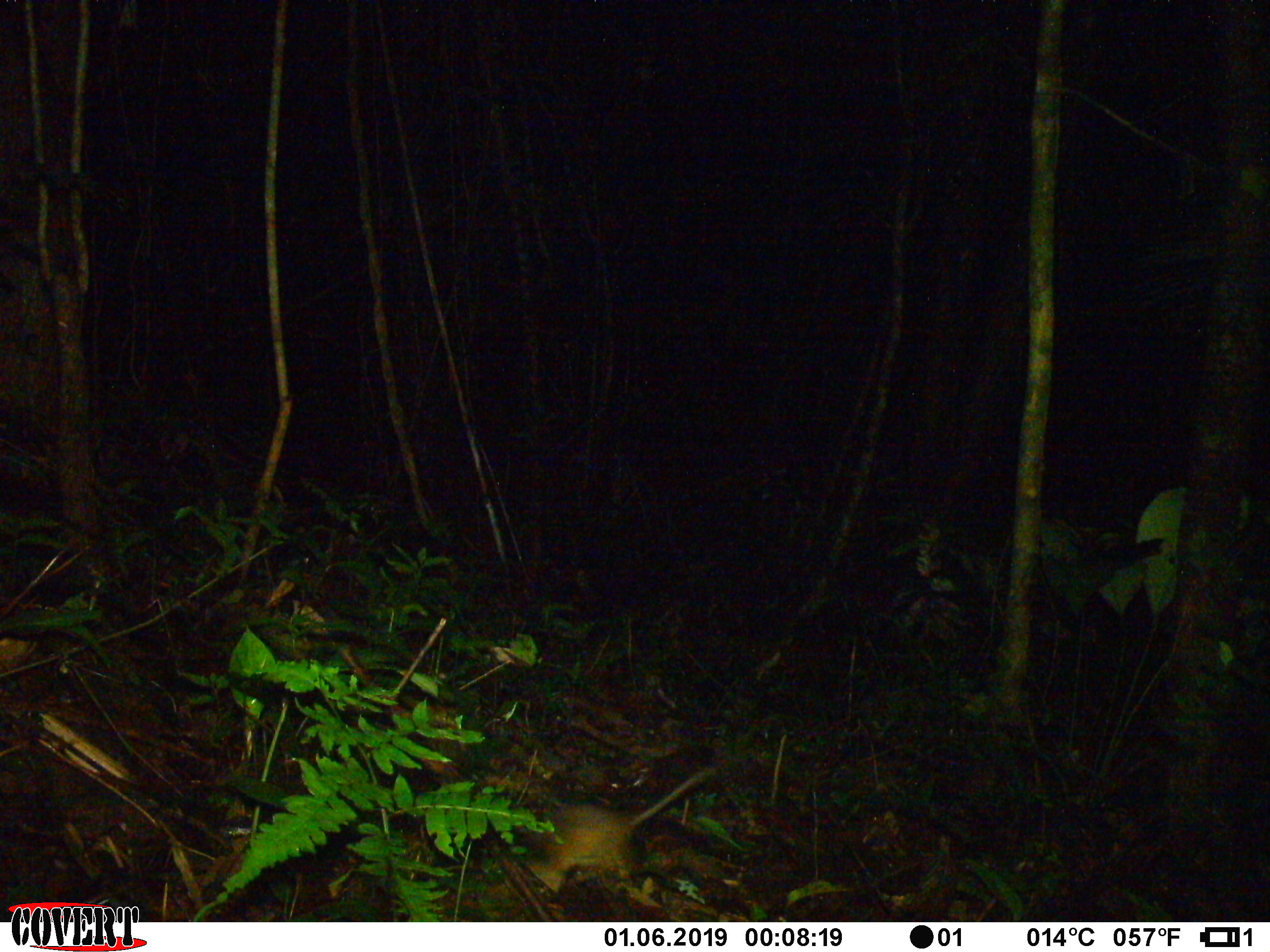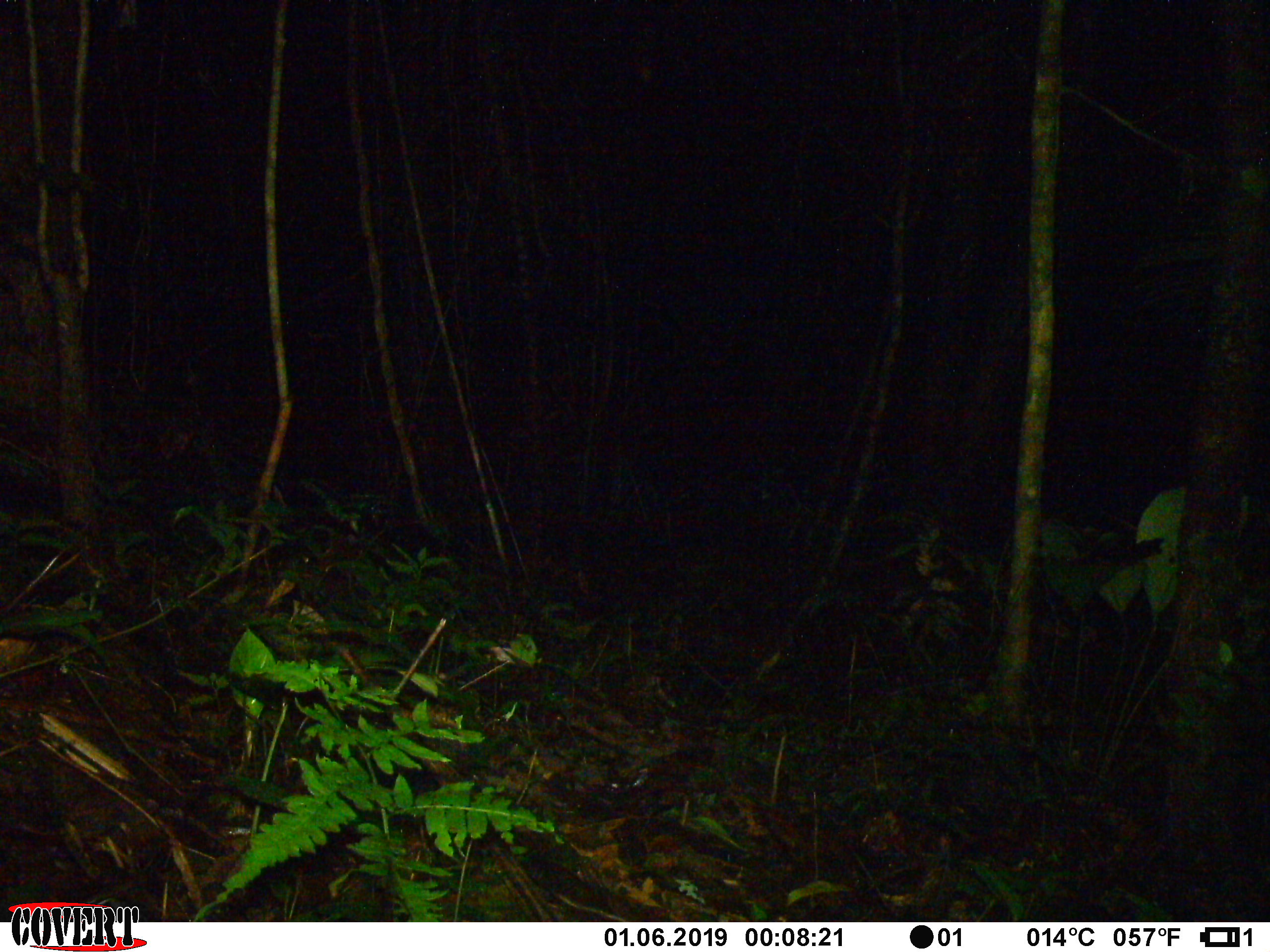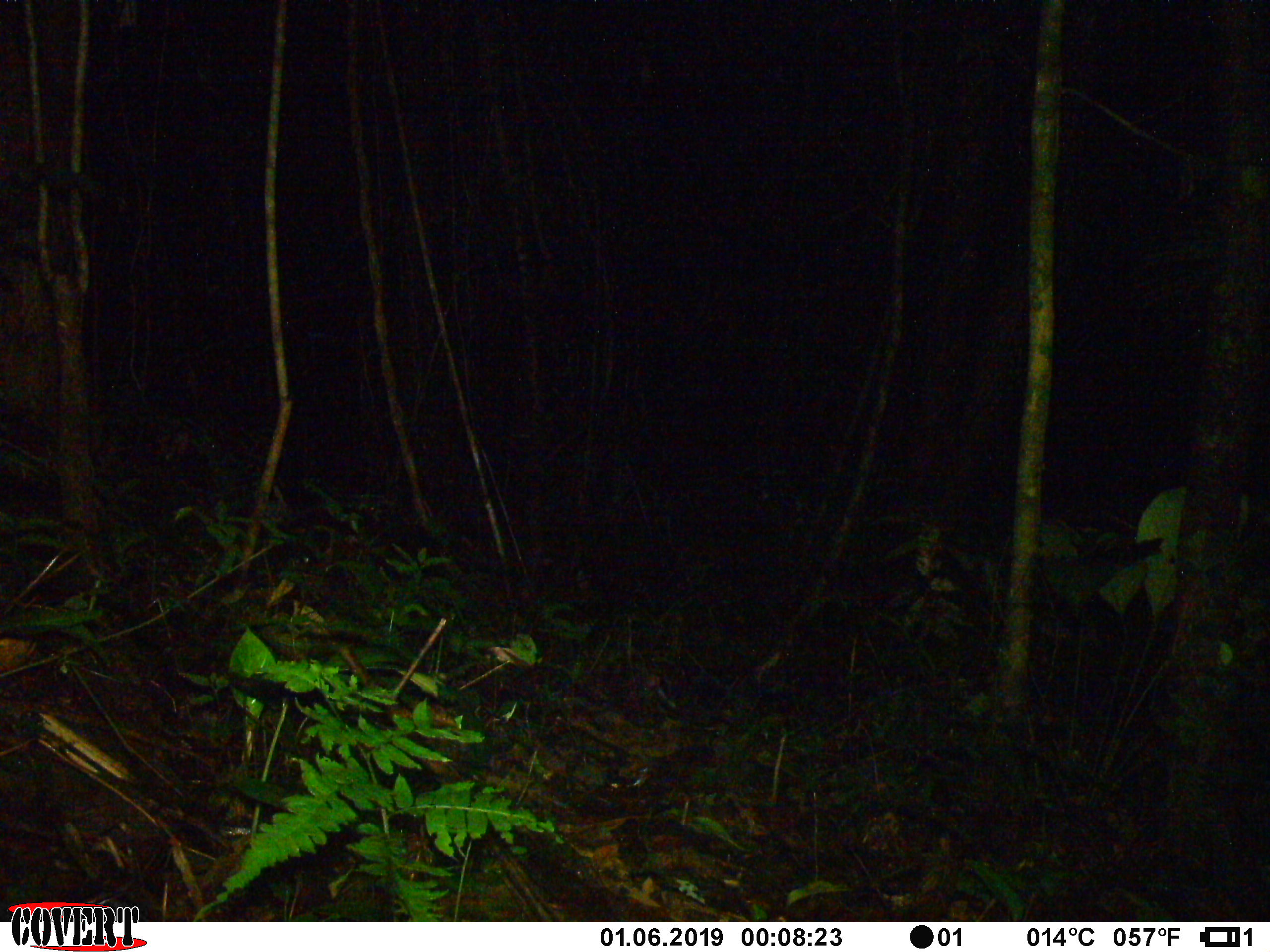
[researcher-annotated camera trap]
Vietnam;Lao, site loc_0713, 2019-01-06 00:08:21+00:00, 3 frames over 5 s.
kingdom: Animalia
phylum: Chordata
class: Mammalia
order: Rodentia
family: Muridae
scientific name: Muridae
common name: old-world mice and rats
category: unidentified murid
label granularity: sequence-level